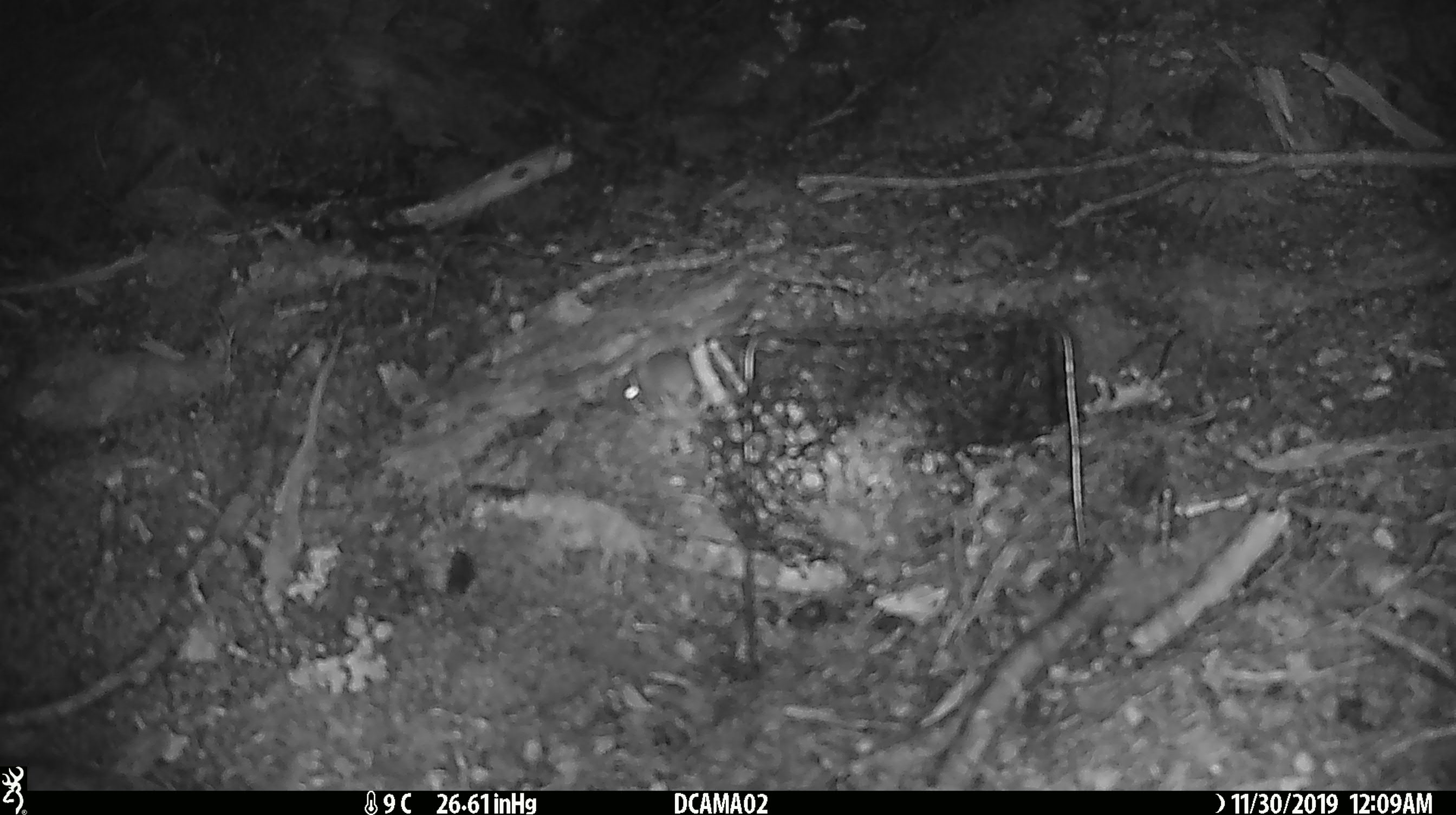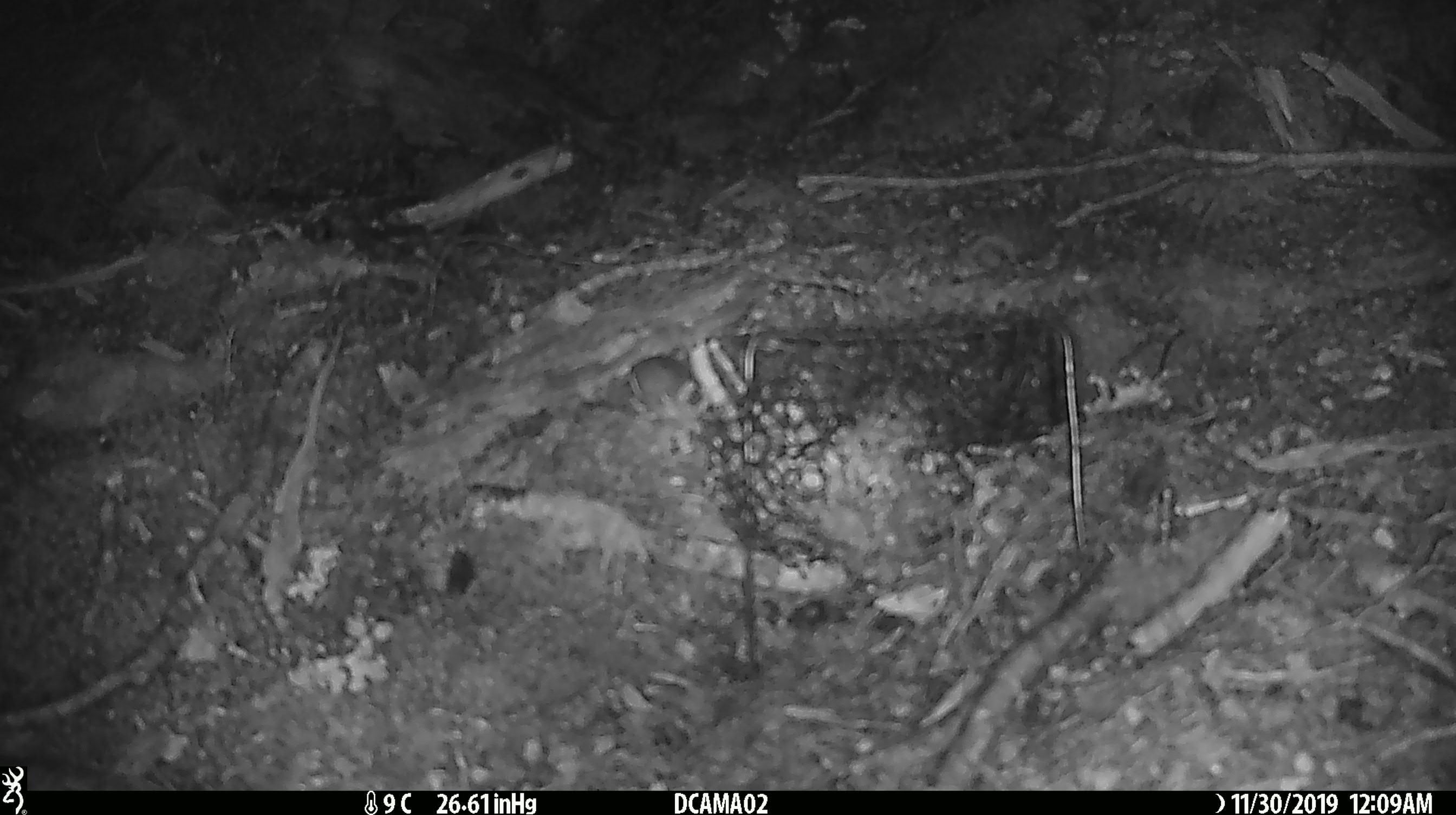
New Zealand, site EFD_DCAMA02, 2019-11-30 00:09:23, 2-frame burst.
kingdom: Animalia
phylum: Chordata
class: Mammalia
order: Rodentia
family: Muridae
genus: Mus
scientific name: Mus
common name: mouse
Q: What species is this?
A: Mouse (Mus).